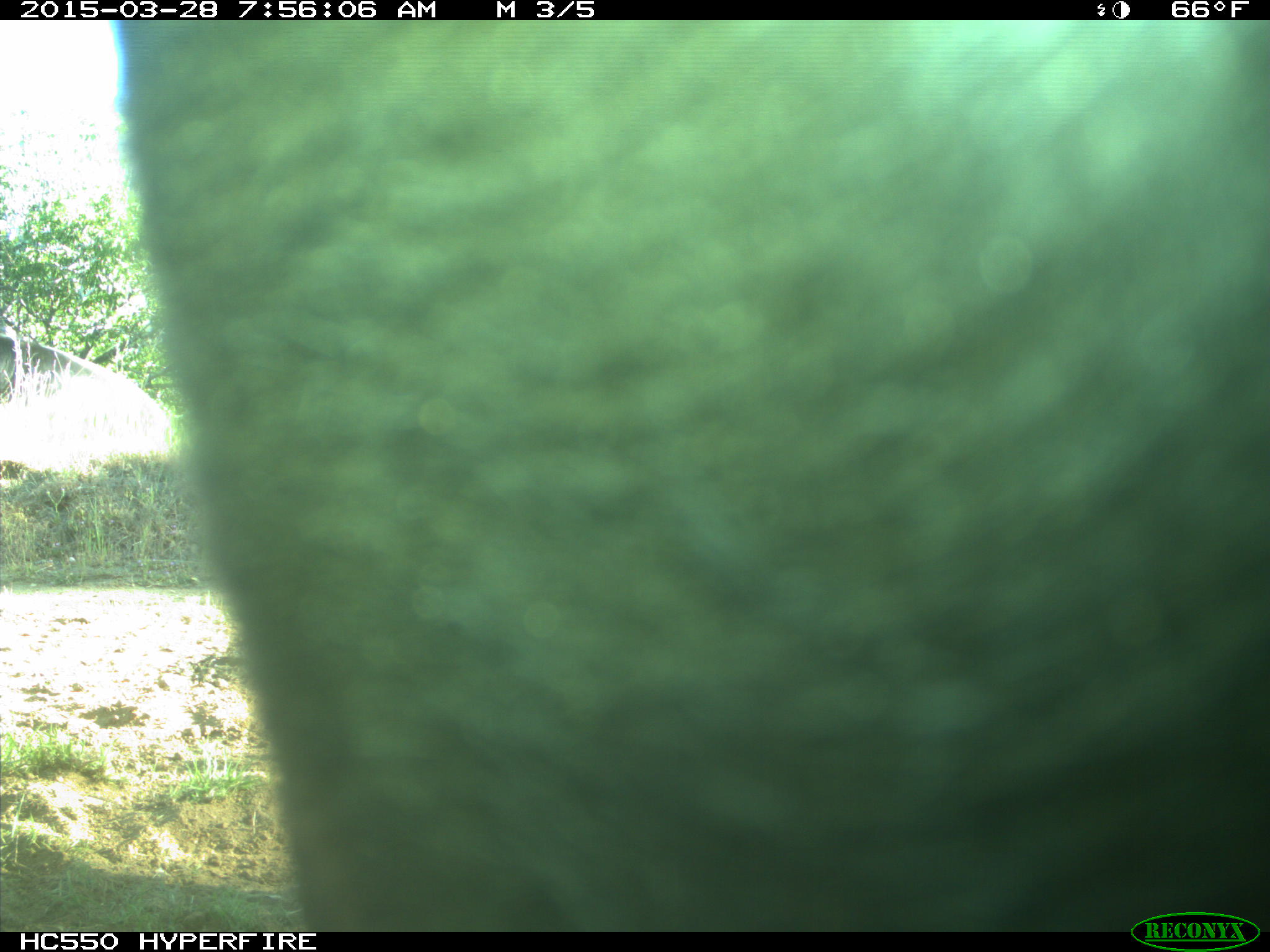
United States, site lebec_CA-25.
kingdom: Animalia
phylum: Chordata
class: Mammalia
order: Artiodactyla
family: Bovidae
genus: Bos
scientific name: Bos taurus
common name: domestic cow